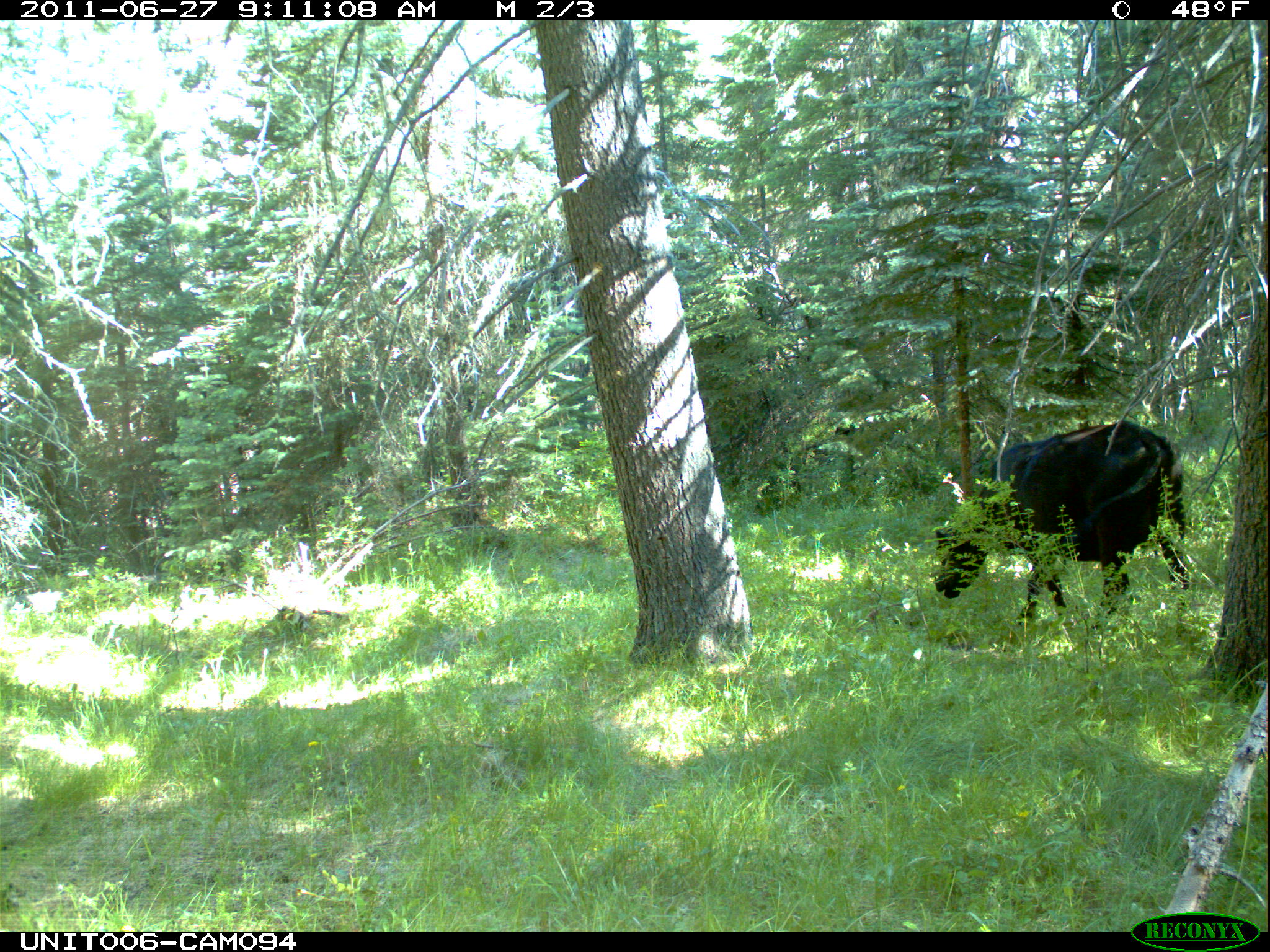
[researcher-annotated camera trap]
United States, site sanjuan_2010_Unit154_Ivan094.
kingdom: Animalia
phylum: Chordata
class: Mammalia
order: Artiodactyla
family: Bovidae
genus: Bos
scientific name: Bos taurus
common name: domestic cow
Bos taurus (domestic cow).